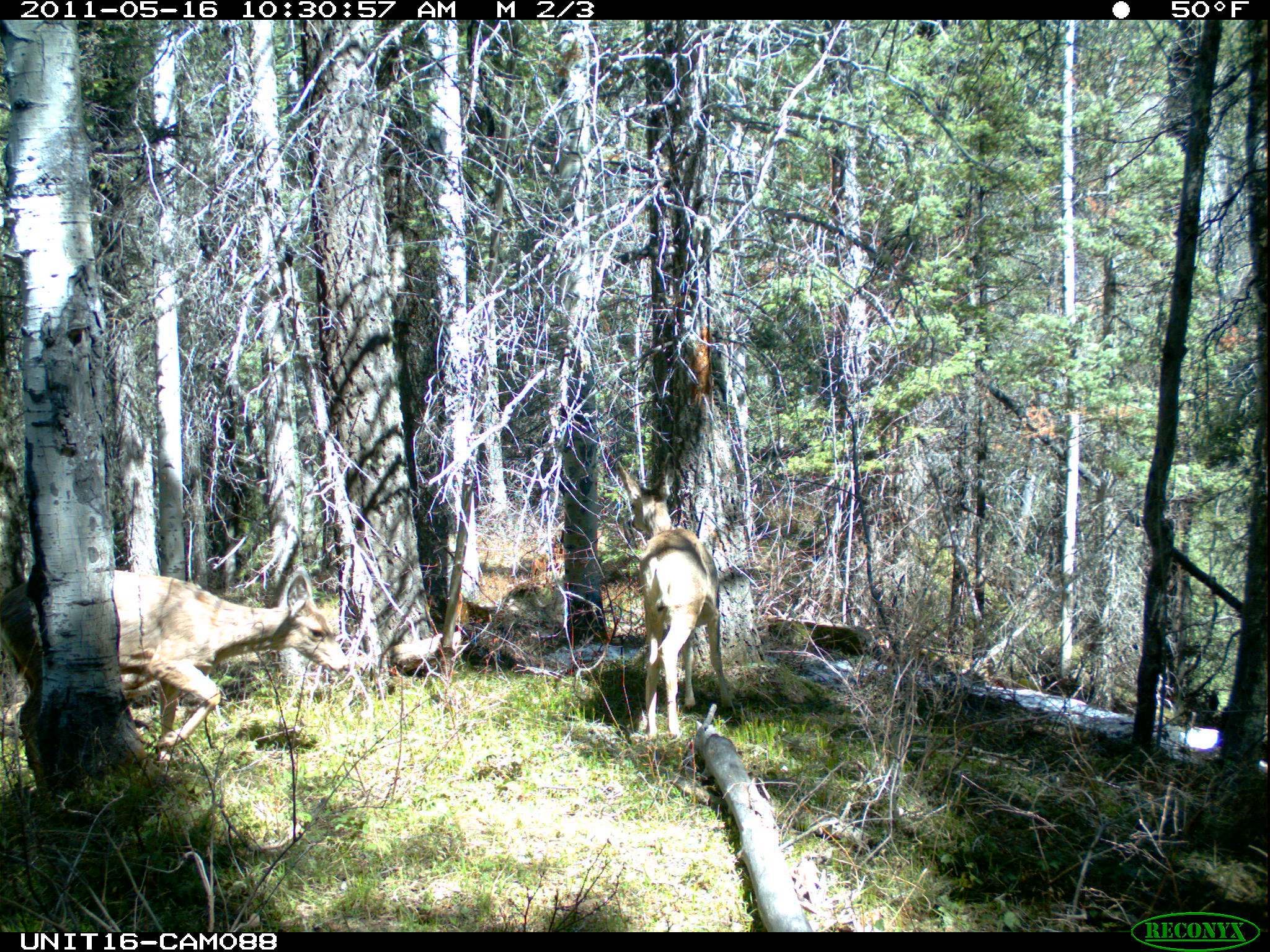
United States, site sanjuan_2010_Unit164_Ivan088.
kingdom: Animalia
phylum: Chordata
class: Mammalia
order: Artiodactyla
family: Cervidae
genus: Odocoileus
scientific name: Odocoileus hemionus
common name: mule deer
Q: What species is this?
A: Odocoileus hemionus (mule deer).